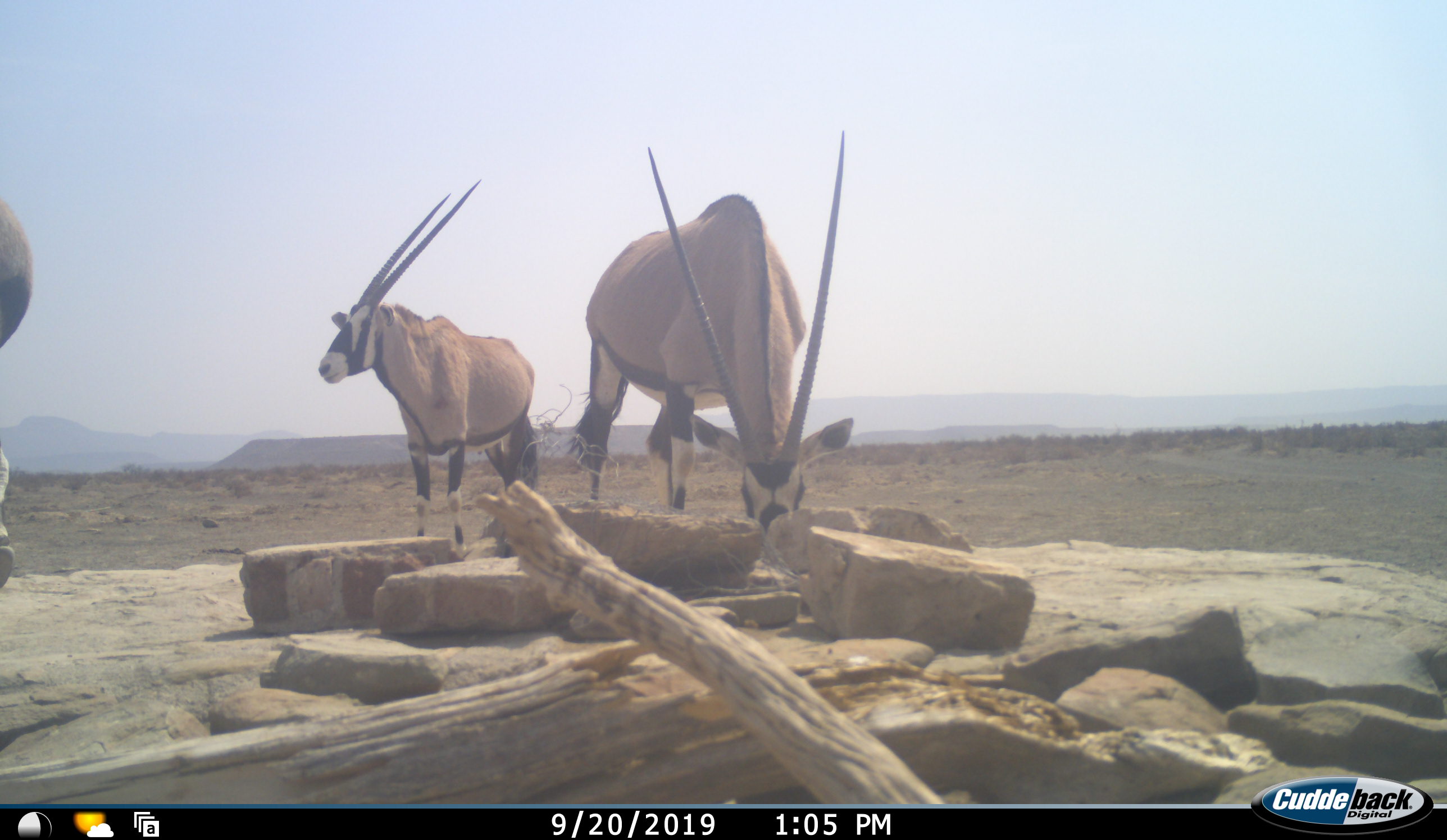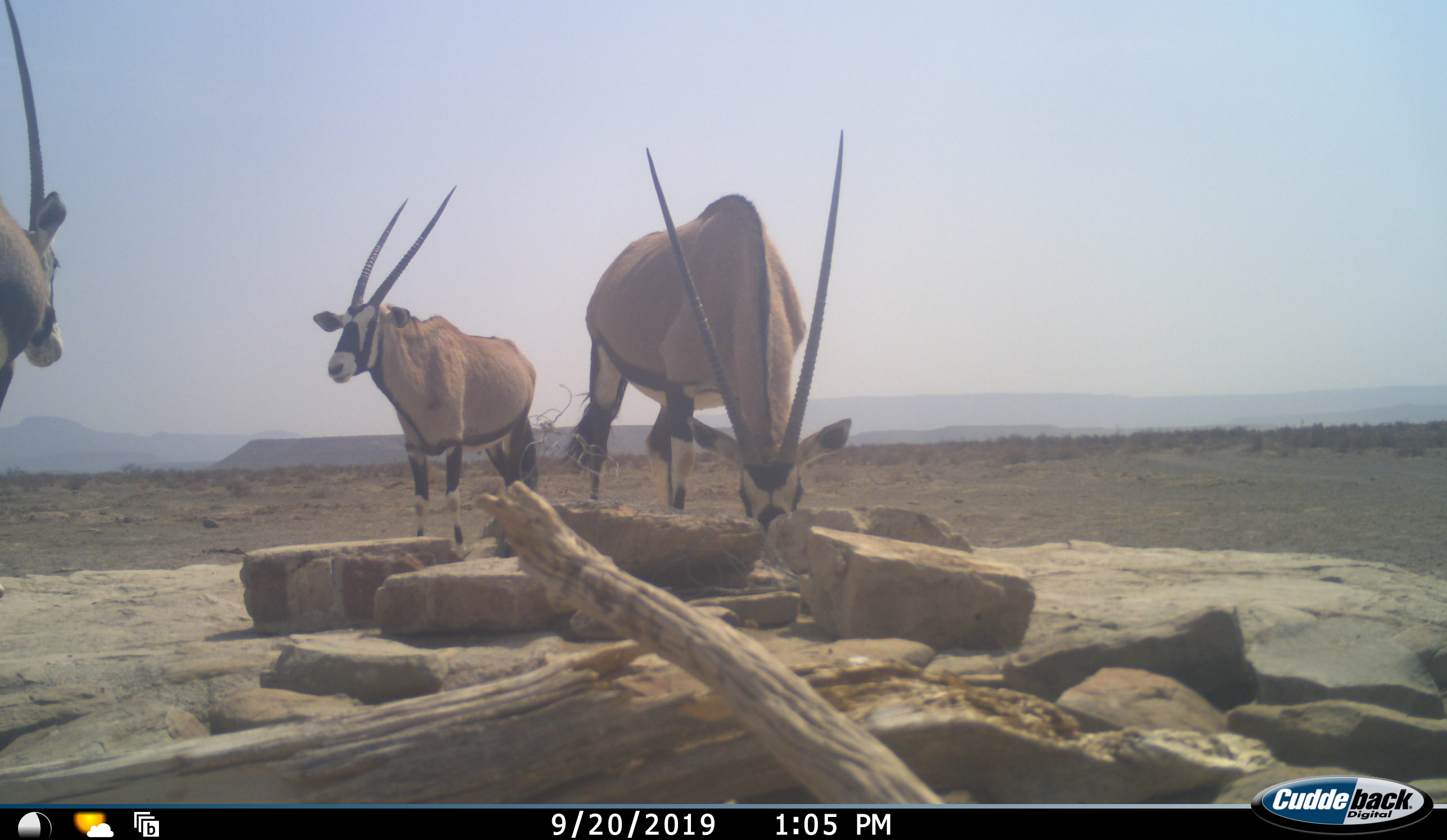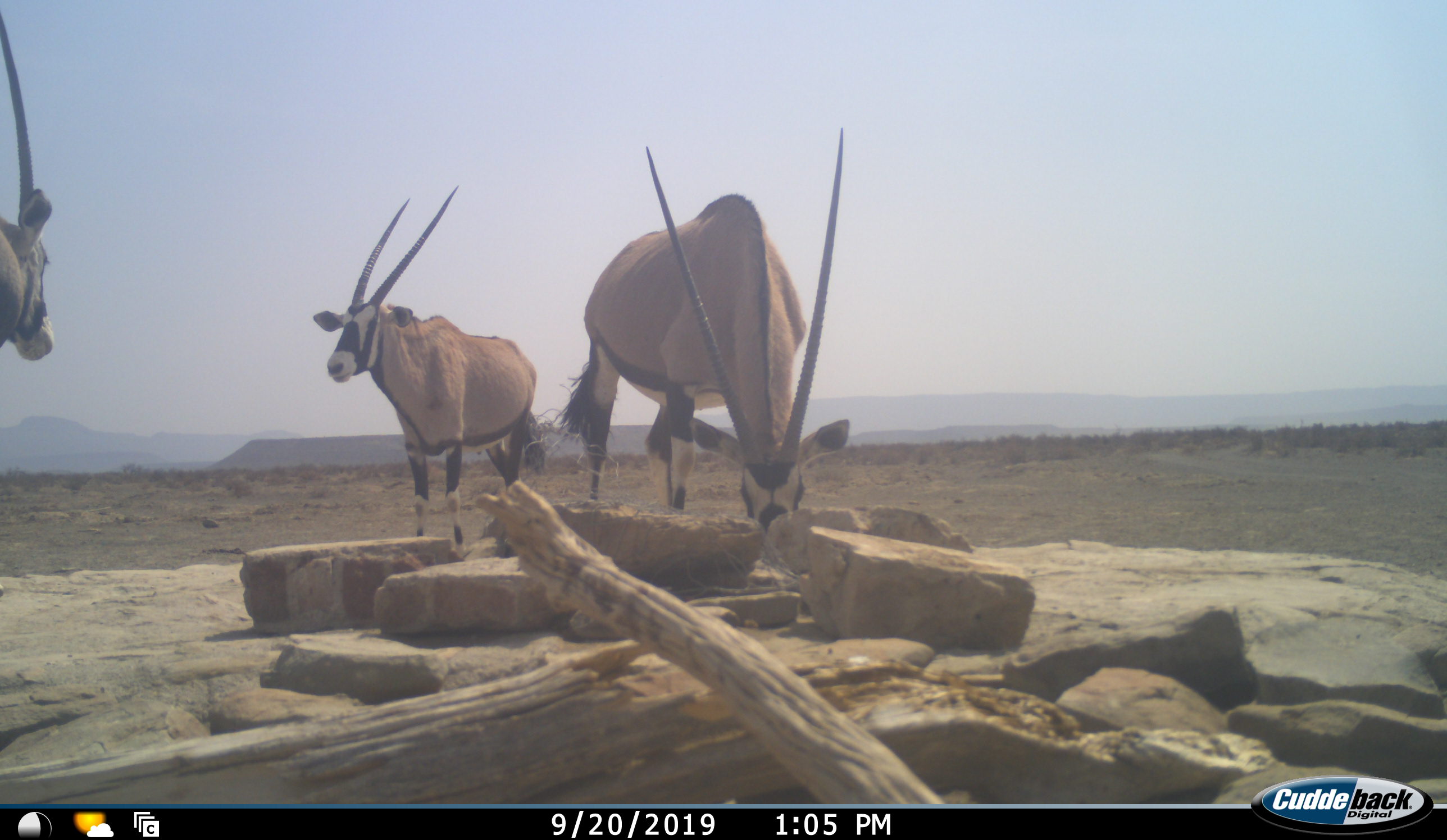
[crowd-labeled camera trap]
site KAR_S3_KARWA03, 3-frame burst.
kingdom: Animalia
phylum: Chordata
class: Mammalia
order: Artiodactyla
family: Bovidae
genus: Oryx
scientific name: Oryx gazella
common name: gemsbok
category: oryx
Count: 3.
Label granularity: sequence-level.